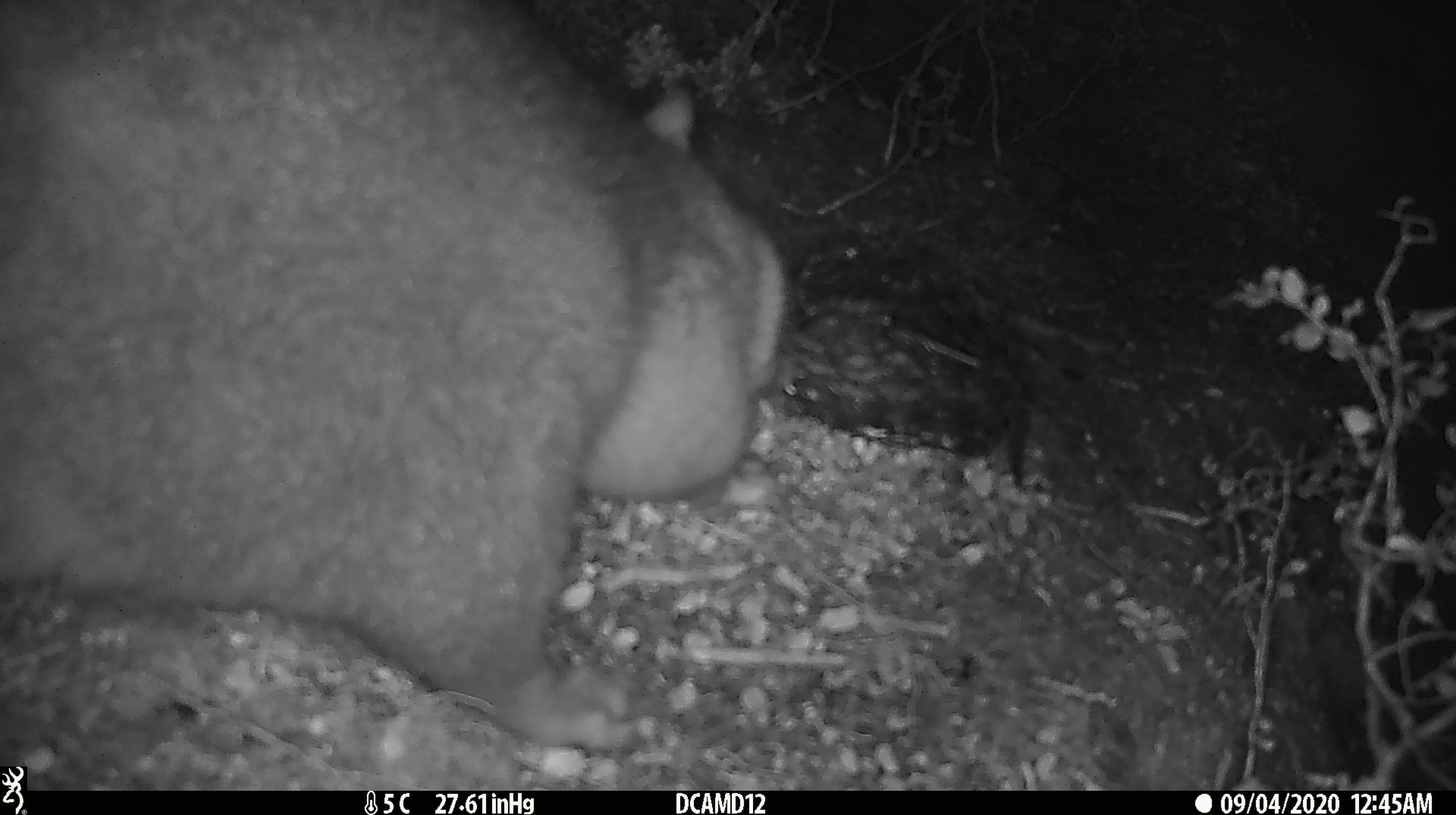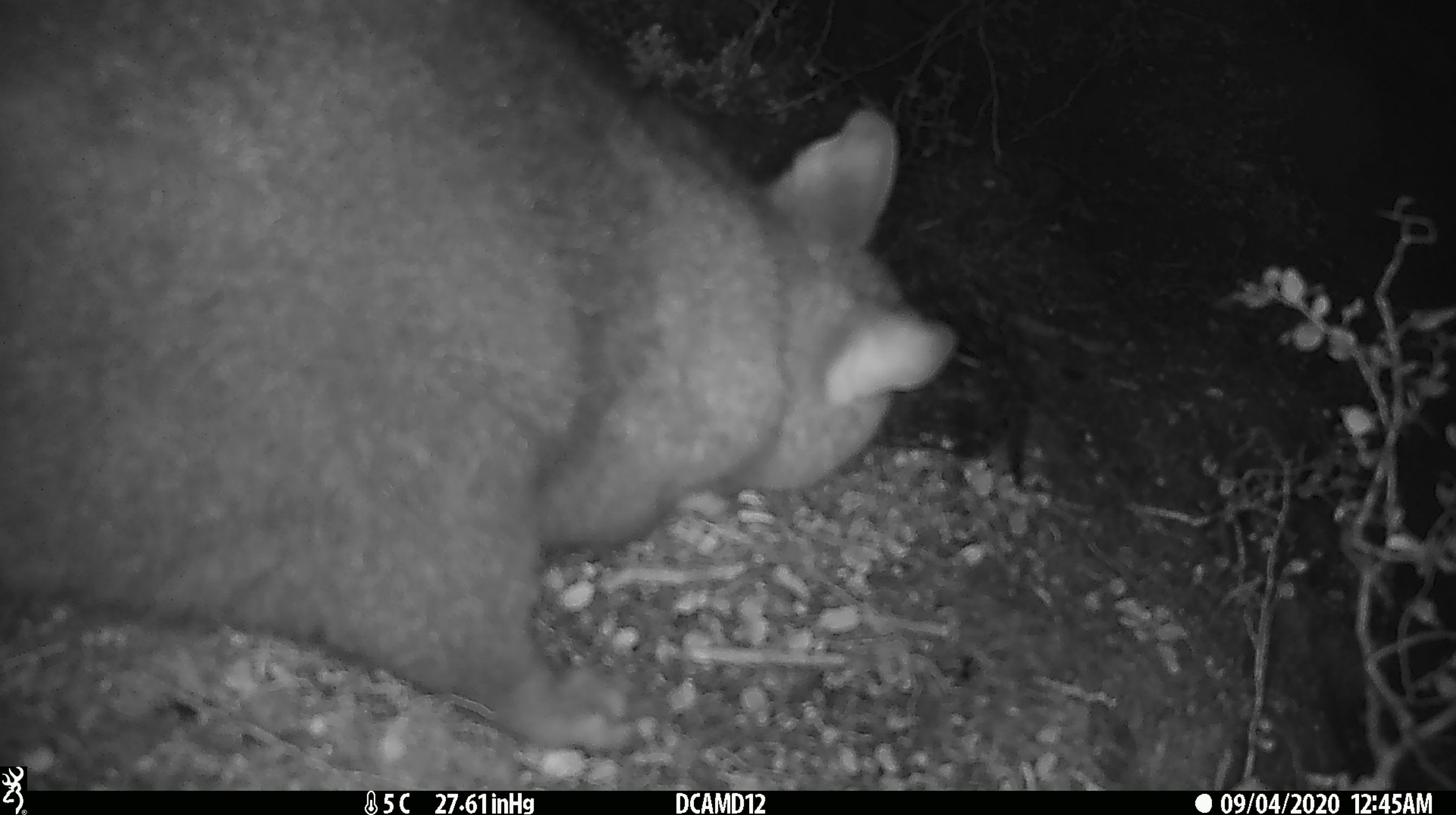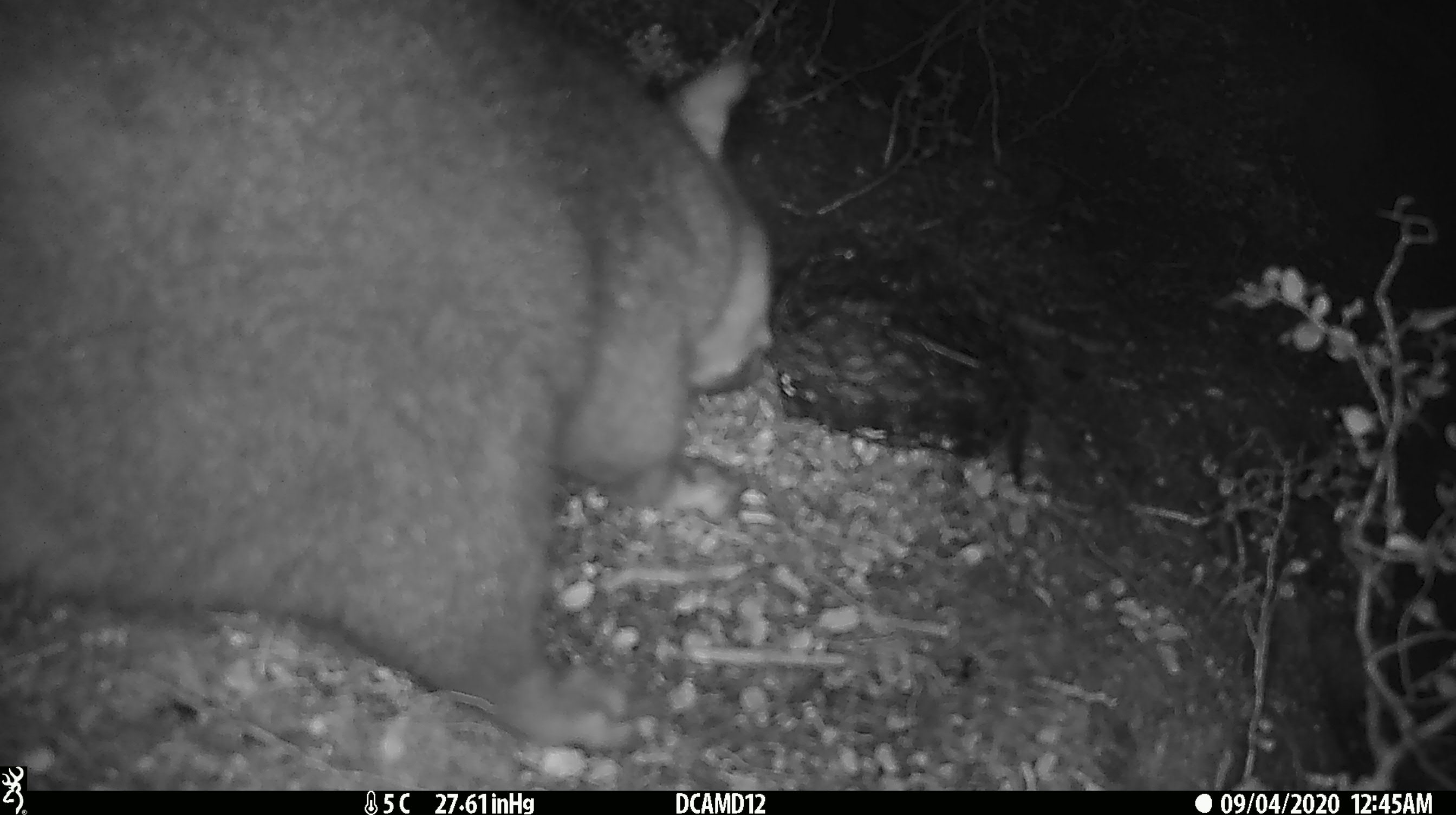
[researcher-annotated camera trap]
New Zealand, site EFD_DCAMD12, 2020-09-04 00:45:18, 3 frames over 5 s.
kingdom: Animalia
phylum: Chordata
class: Mammalia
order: Diprotodontia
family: Phalangeridae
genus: Trichosurus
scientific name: Trichosurus vulpecula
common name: common brushtail possum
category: possum